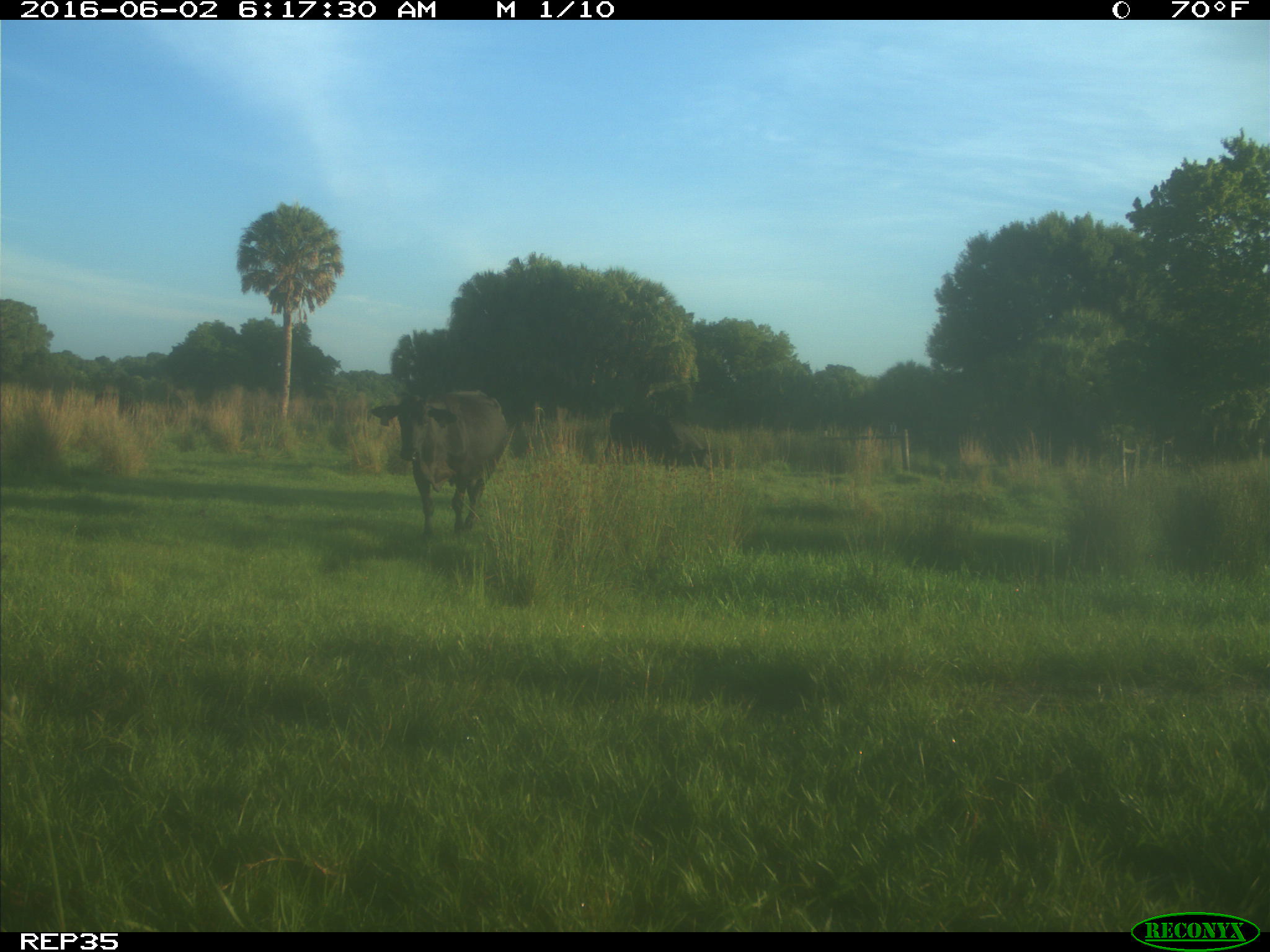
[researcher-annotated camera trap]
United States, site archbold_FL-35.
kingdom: Animalia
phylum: Chordata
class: Mammalia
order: Artiodactyla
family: Bovidae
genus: Bos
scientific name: Bos taurus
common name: domestic cow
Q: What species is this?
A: Bos taurus (domestic cow).